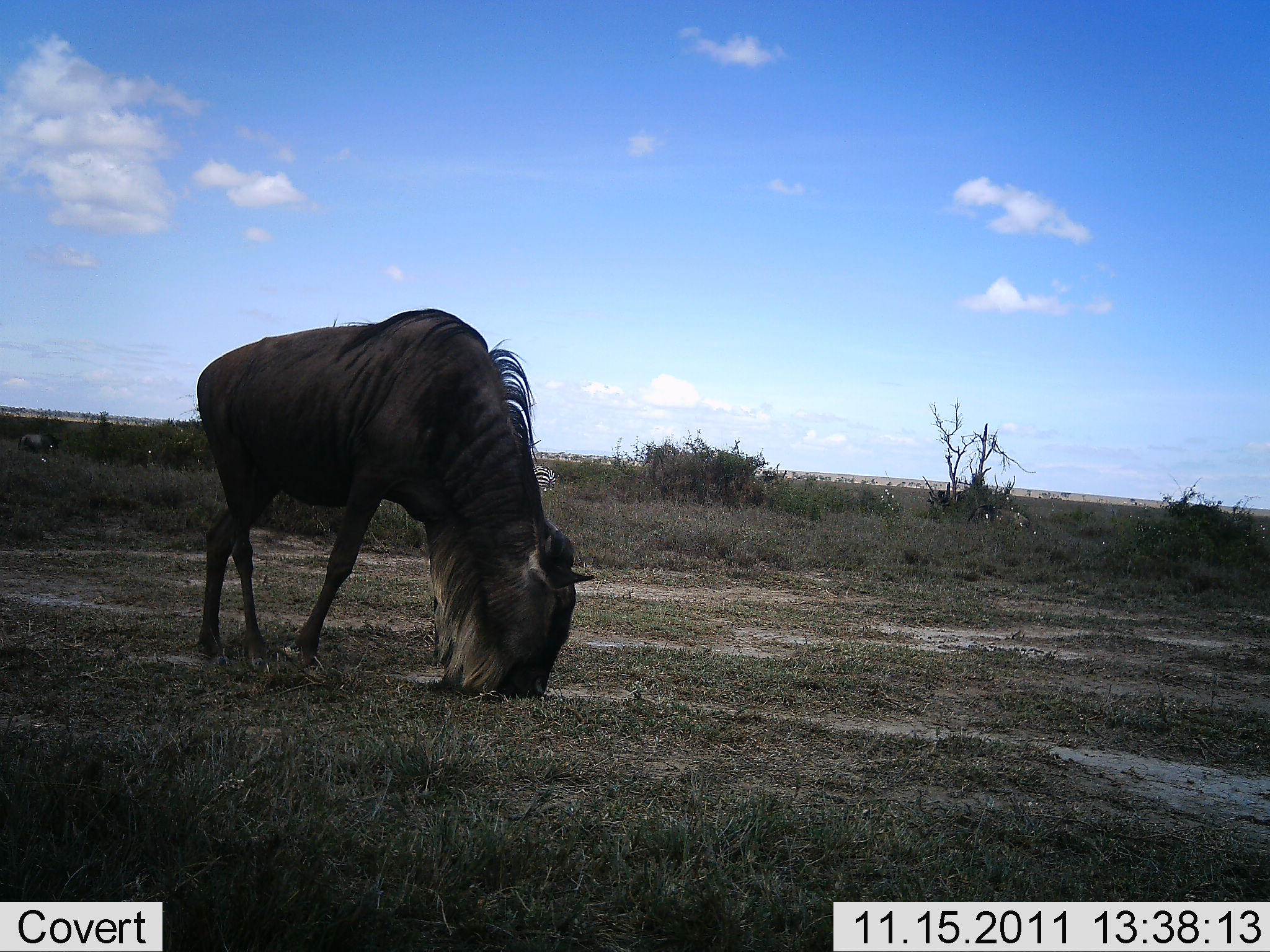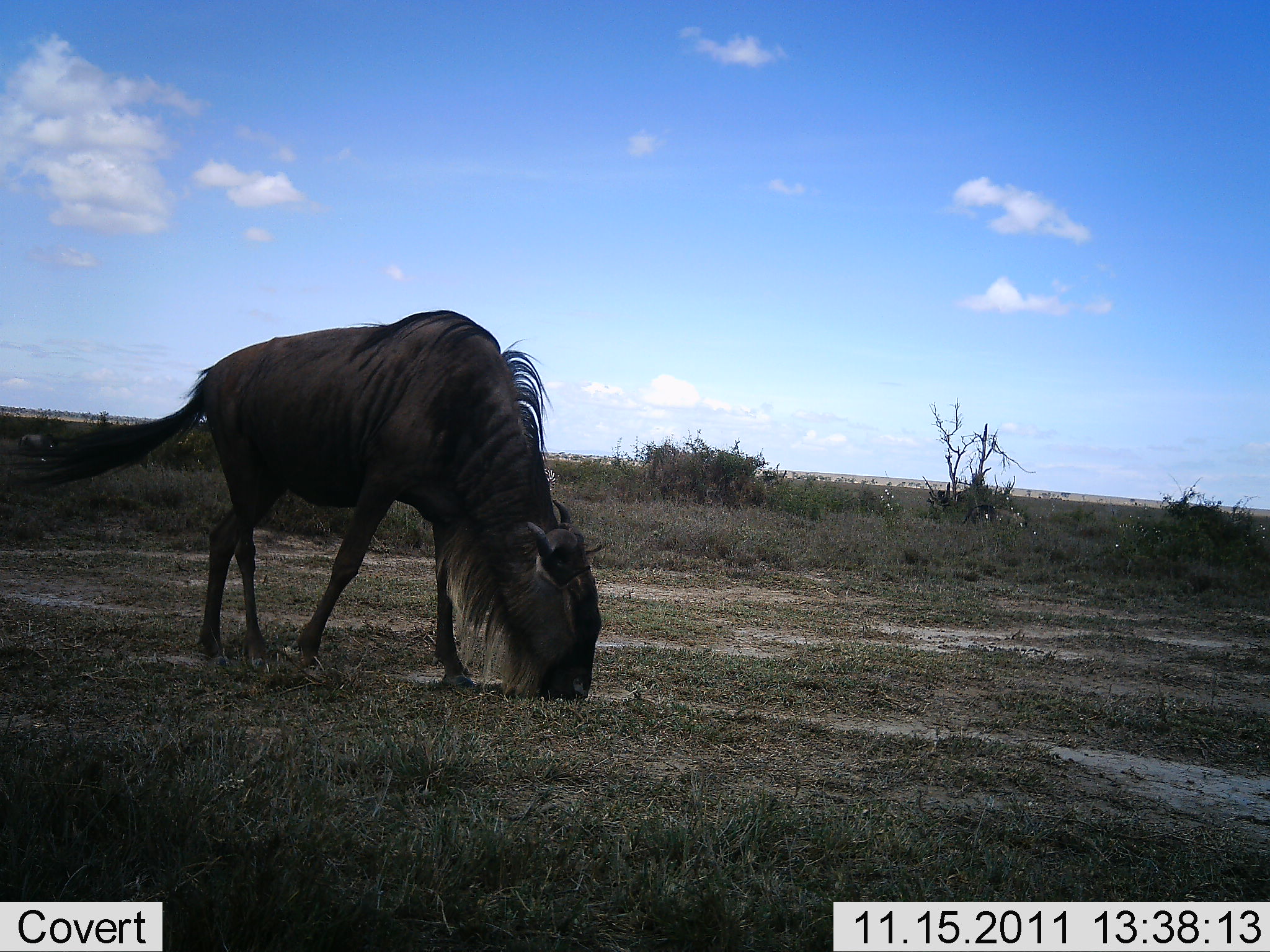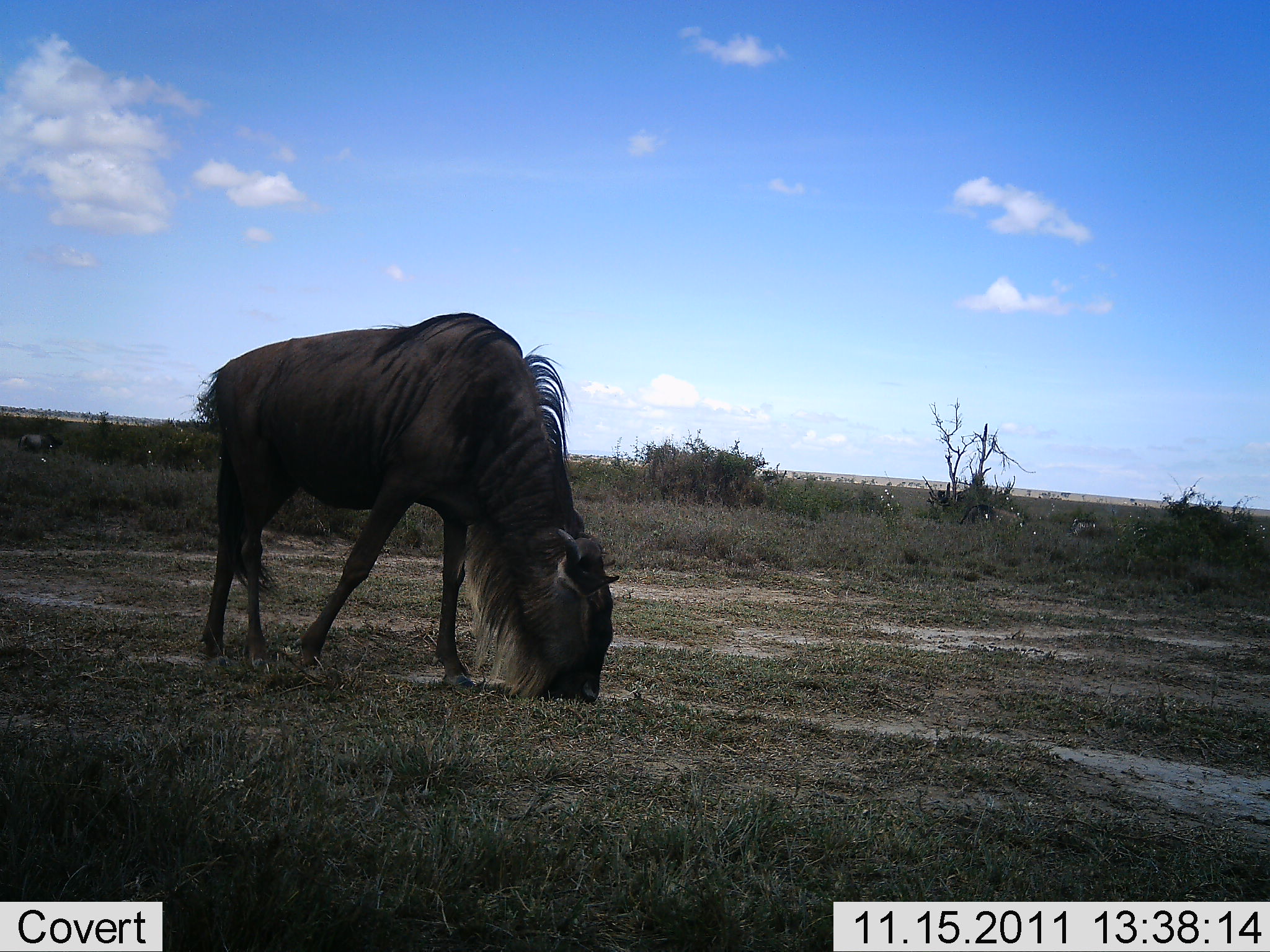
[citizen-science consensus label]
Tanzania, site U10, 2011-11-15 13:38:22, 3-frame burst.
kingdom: Animalia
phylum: Chordata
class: Mammalia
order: Artiodactyla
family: Bovidae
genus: Connochaetes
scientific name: Connochaetes taurinus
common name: blue wildebeest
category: wildebeest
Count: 1.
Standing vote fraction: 7%.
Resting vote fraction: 0%.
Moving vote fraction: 7%.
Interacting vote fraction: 0%.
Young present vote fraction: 0%.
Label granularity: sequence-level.